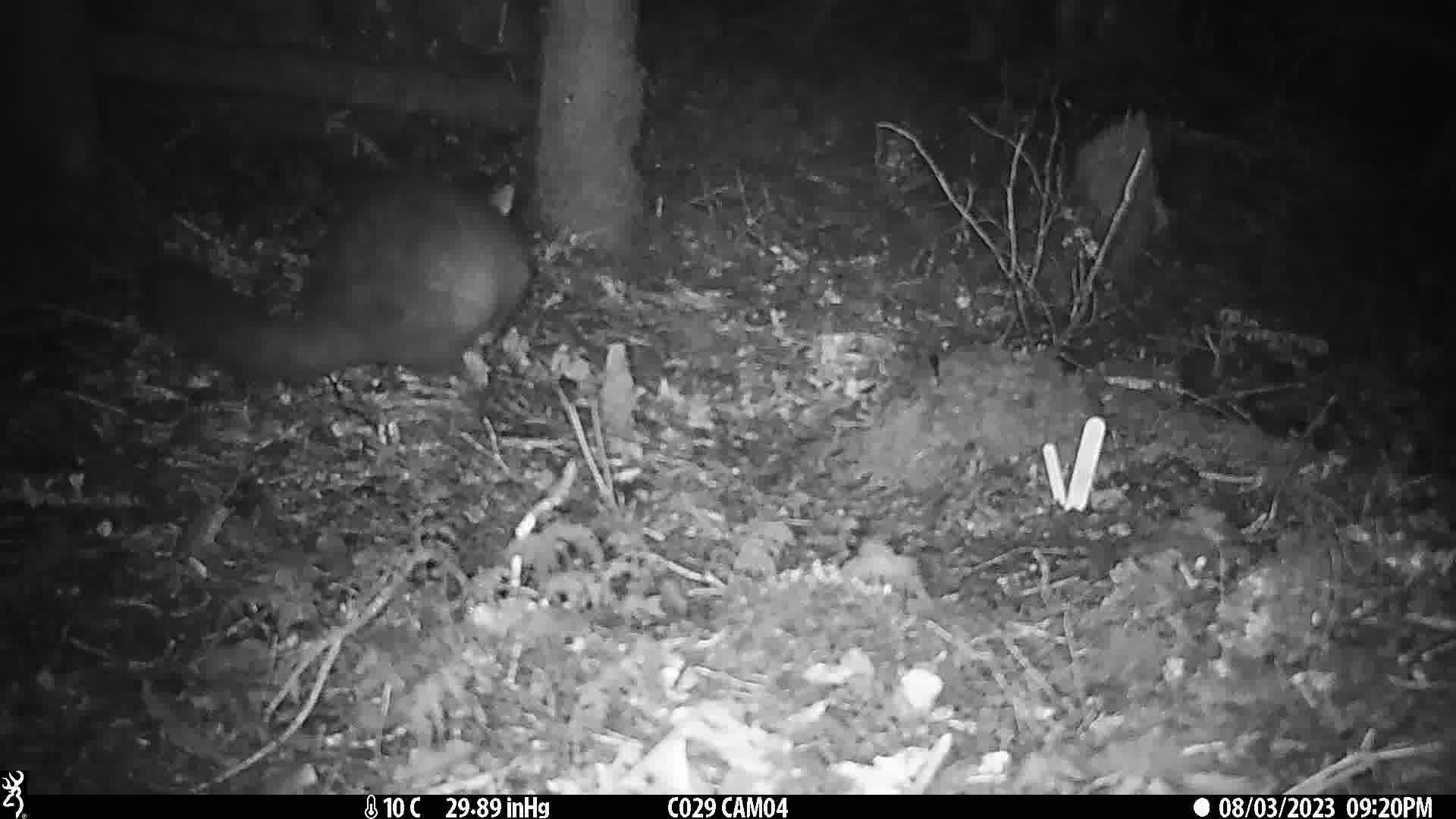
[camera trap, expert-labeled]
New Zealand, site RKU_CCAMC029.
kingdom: Animalia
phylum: Chordata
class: Mammalia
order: Diprotodontia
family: Phalangeridae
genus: Trichosurus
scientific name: Trichosurus vulpecula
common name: common brushtail possum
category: possum